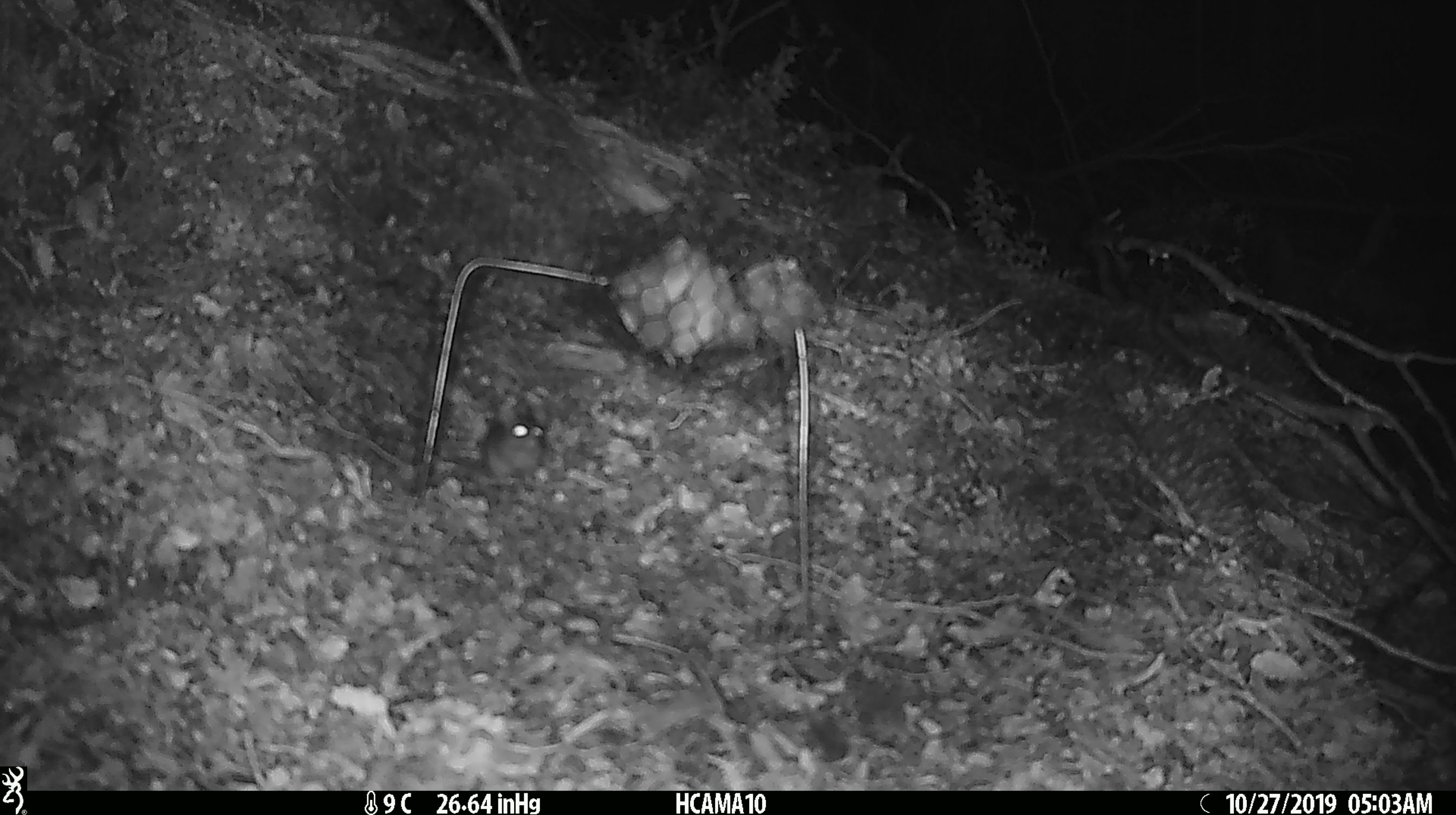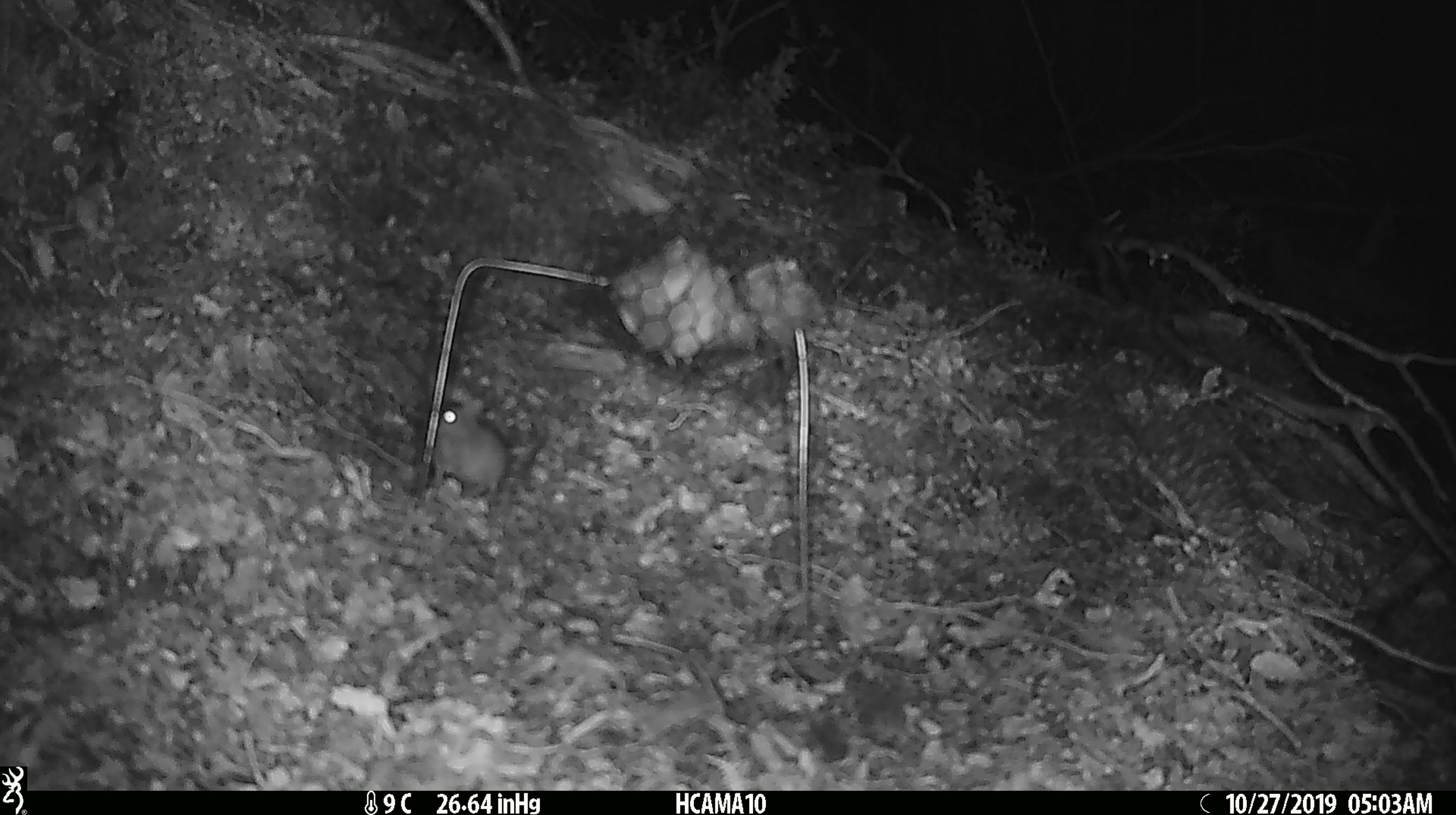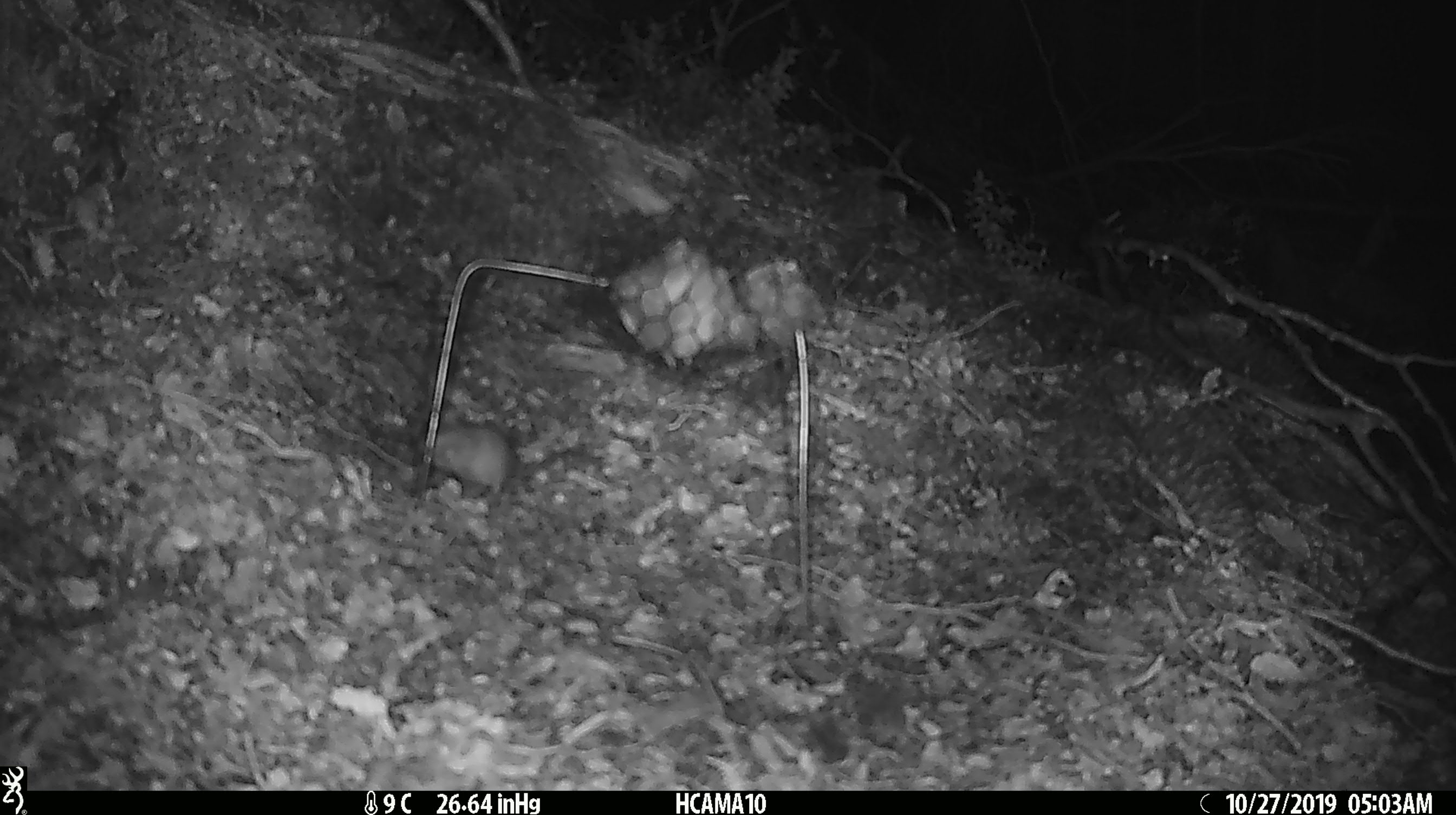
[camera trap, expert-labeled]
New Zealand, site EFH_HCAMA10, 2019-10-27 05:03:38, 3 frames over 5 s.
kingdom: Animalia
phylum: Chordata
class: Mammalia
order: Rodentia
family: Muridae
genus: Mus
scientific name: Mus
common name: mouse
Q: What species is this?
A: Mouse (Mus).